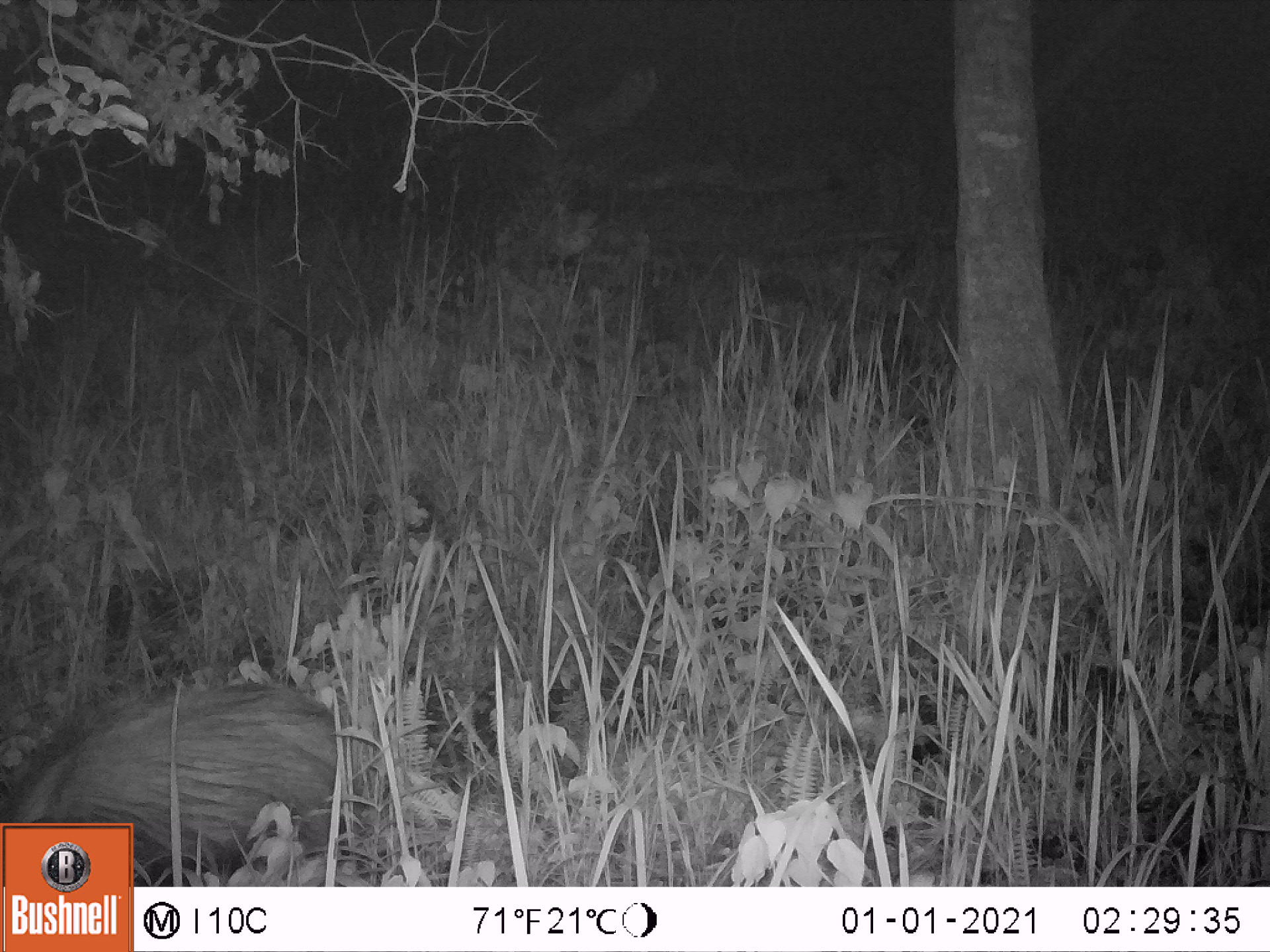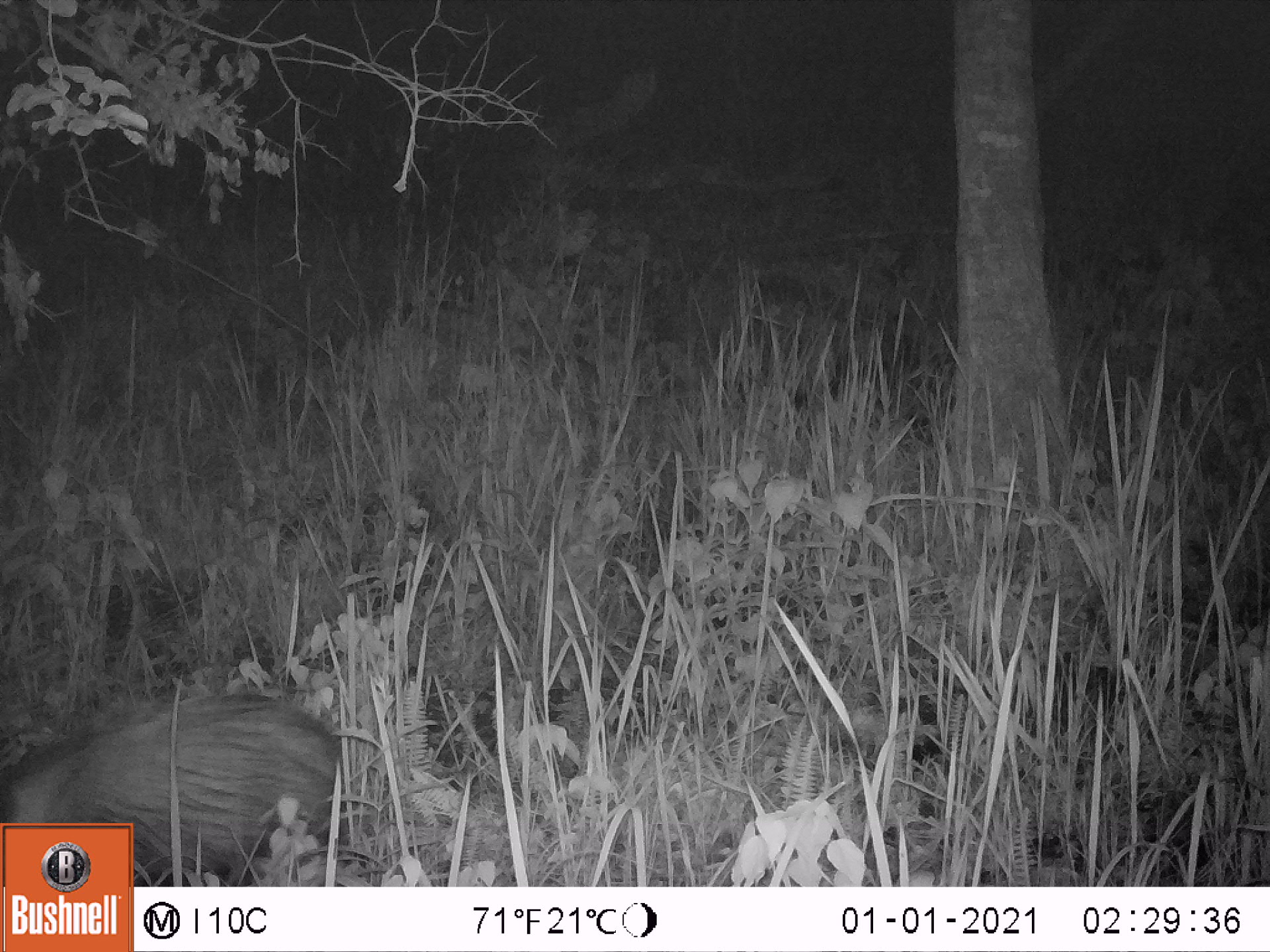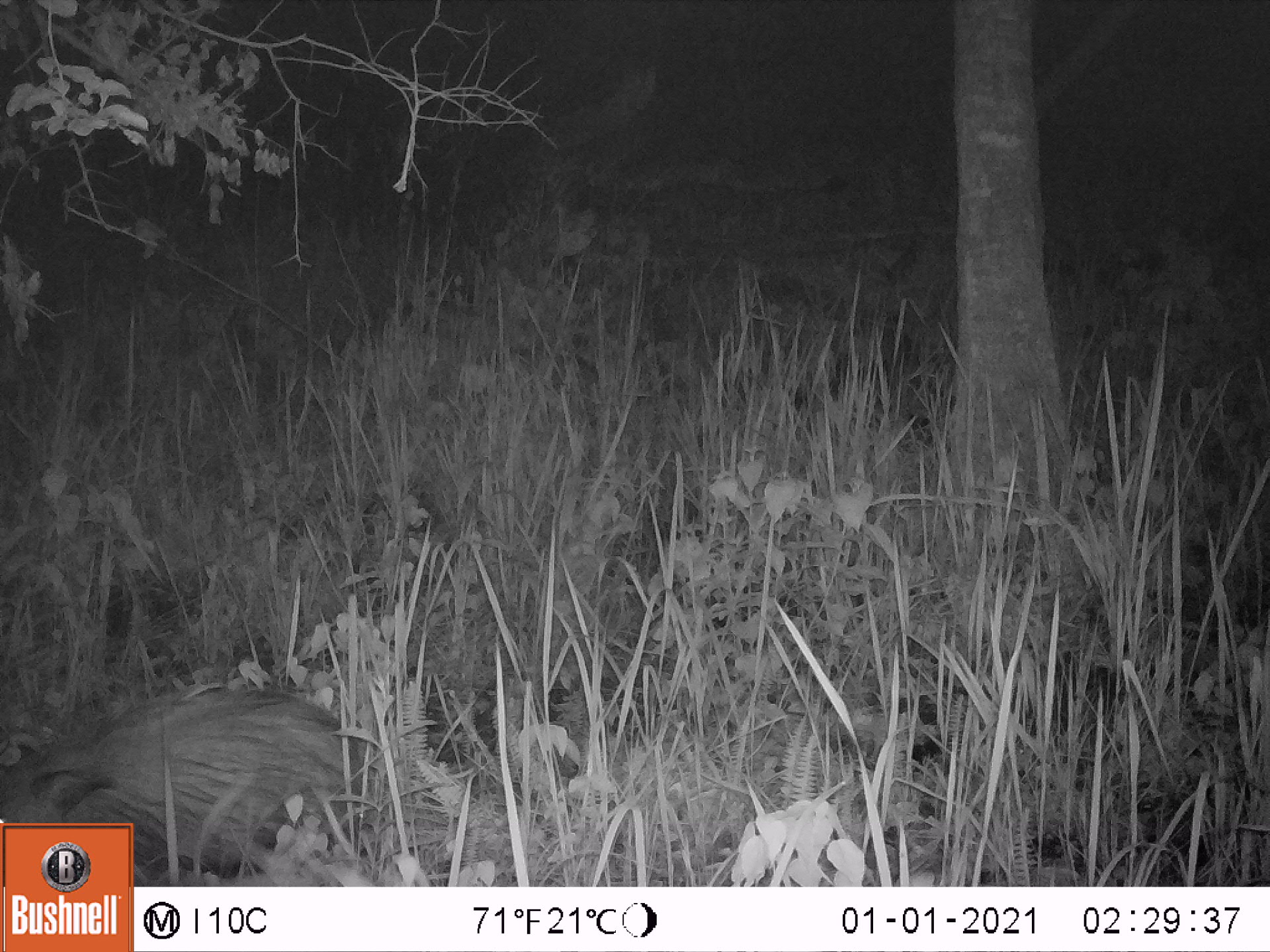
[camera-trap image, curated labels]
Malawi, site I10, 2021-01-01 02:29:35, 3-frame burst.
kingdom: Animalia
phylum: Chordata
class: Mammalia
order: Artiodactyla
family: Suidae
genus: Potamochoerus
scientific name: Potamochoerus larvatus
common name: bushpig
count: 1